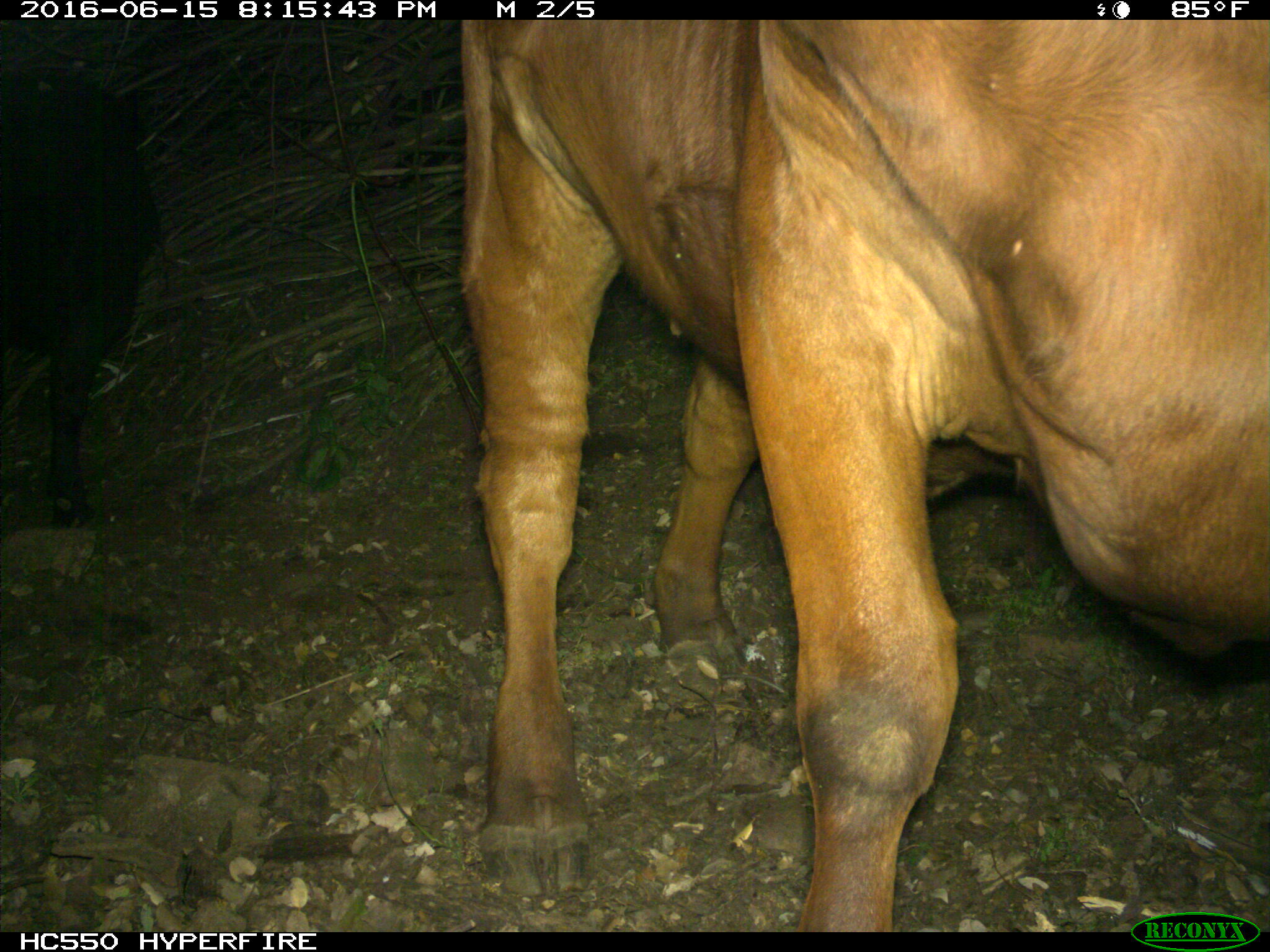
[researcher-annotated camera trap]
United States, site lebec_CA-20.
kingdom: Animalia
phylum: Chordata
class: Mammalia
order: Artiodactyla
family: Bovidae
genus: Bos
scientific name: Bos taurus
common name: domestic cow